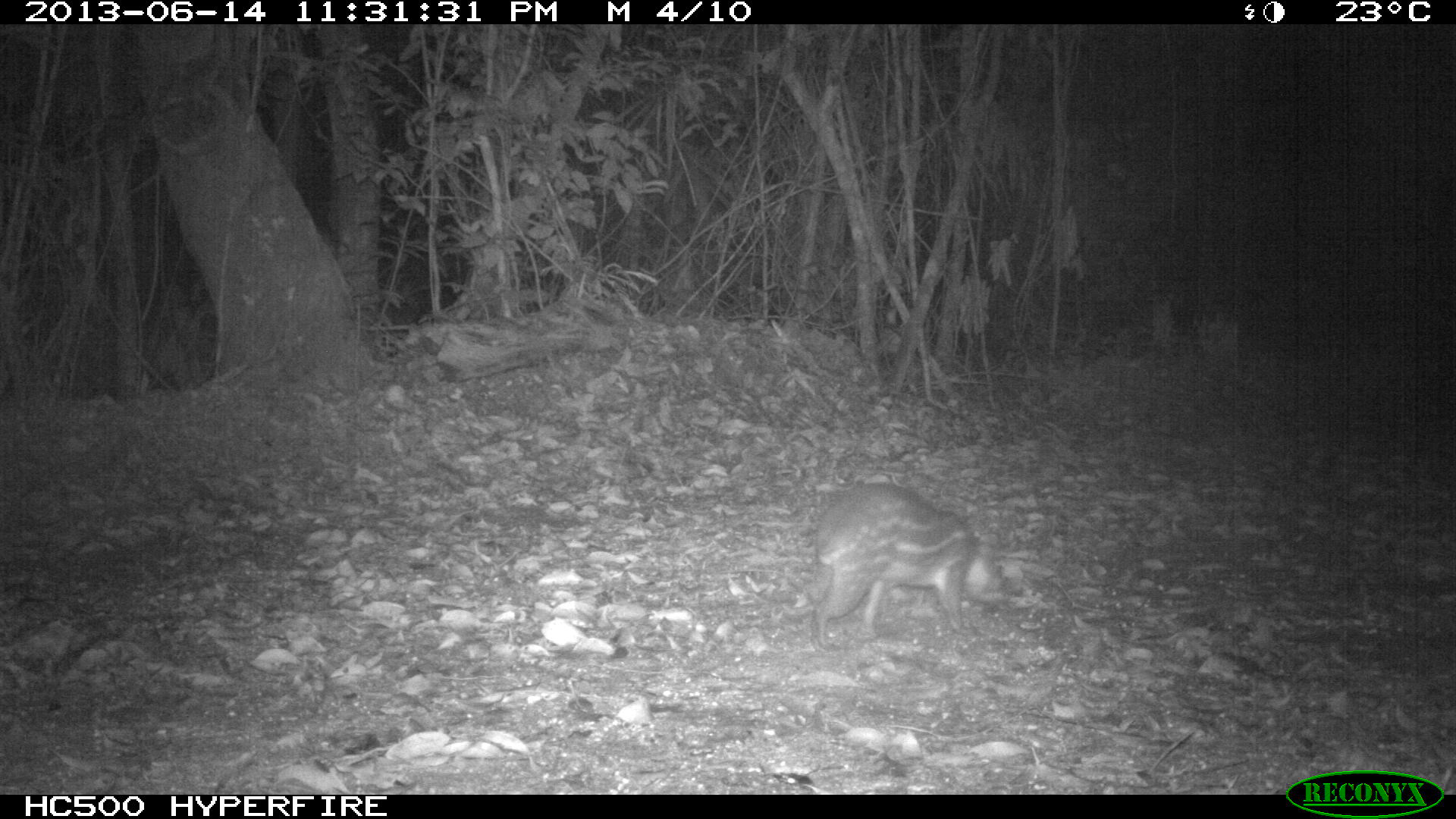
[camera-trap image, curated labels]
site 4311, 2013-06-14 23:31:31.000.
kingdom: Animalia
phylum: Chordata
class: Mammalia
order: Rodentia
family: Cuniculidae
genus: Cuniculus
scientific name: Cuniculus paca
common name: lowland paca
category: agouti paca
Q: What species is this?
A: Agouti paca (lowland paca) (Cuniculus paca).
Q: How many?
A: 1.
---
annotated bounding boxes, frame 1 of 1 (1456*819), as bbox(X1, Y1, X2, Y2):
agouti paca: bbox(812, 483, 1010, 651)